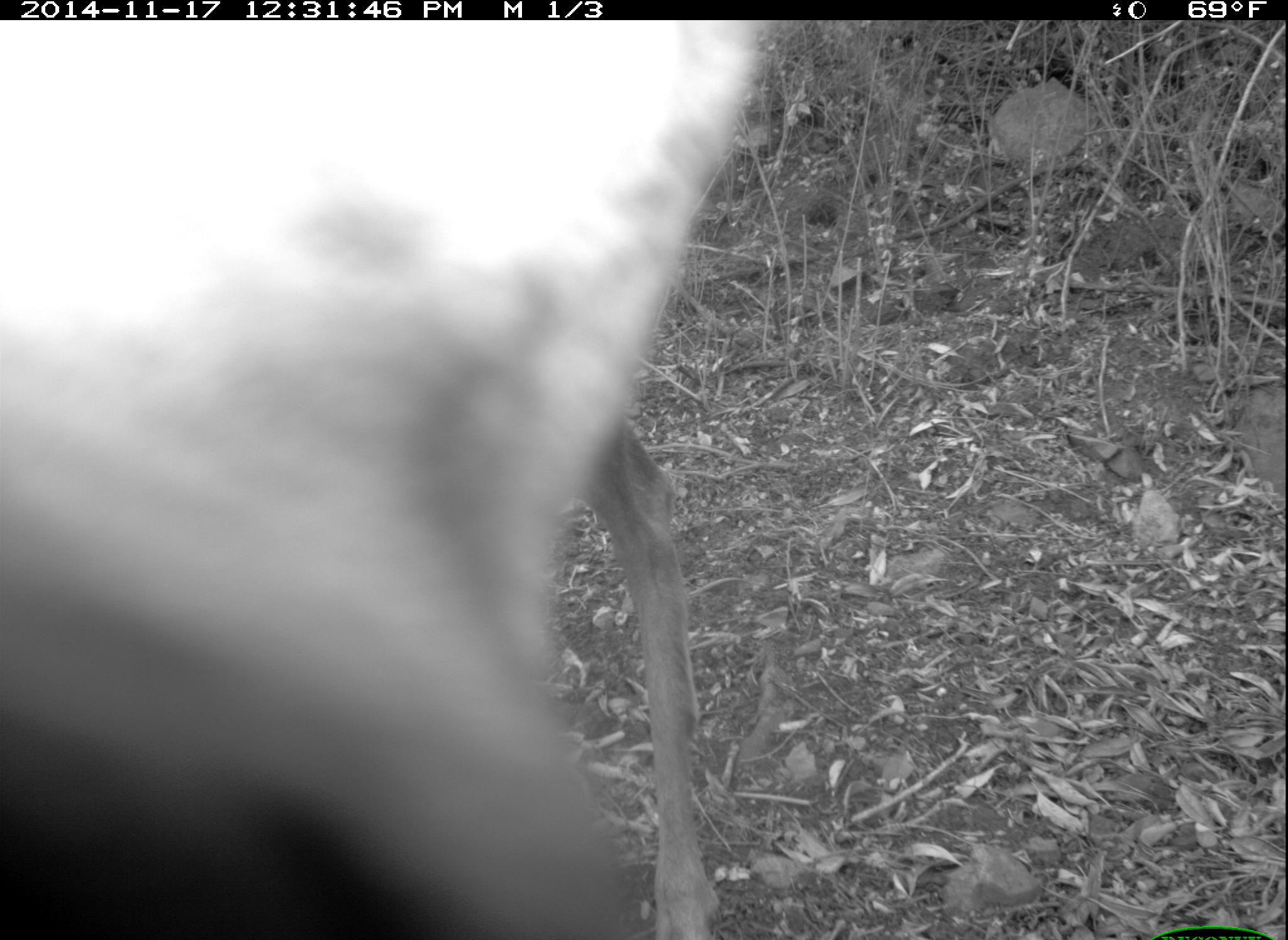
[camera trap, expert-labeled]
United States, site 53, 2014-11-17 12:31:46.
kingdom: Animalia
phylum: Chordata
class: Mammalia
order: Artiodactyla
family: Cervidae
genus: Odocoileus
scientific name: Odocoileus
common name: deer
Deer (Odocoileus).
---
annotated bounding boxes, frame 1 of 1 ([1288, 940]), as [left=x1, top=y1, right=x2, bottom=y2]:
deer: [left=0, top=22, right=767, bottom=939]